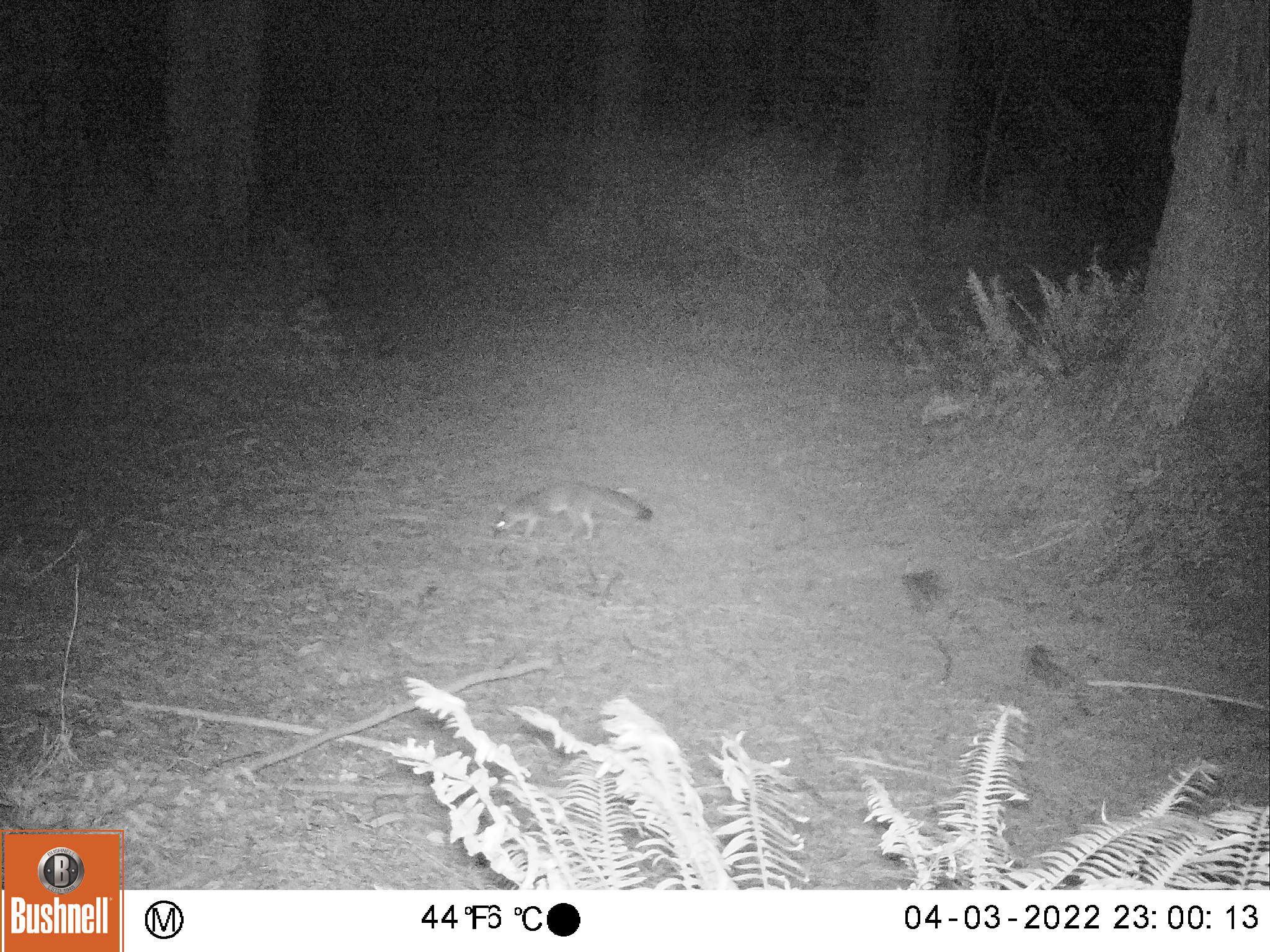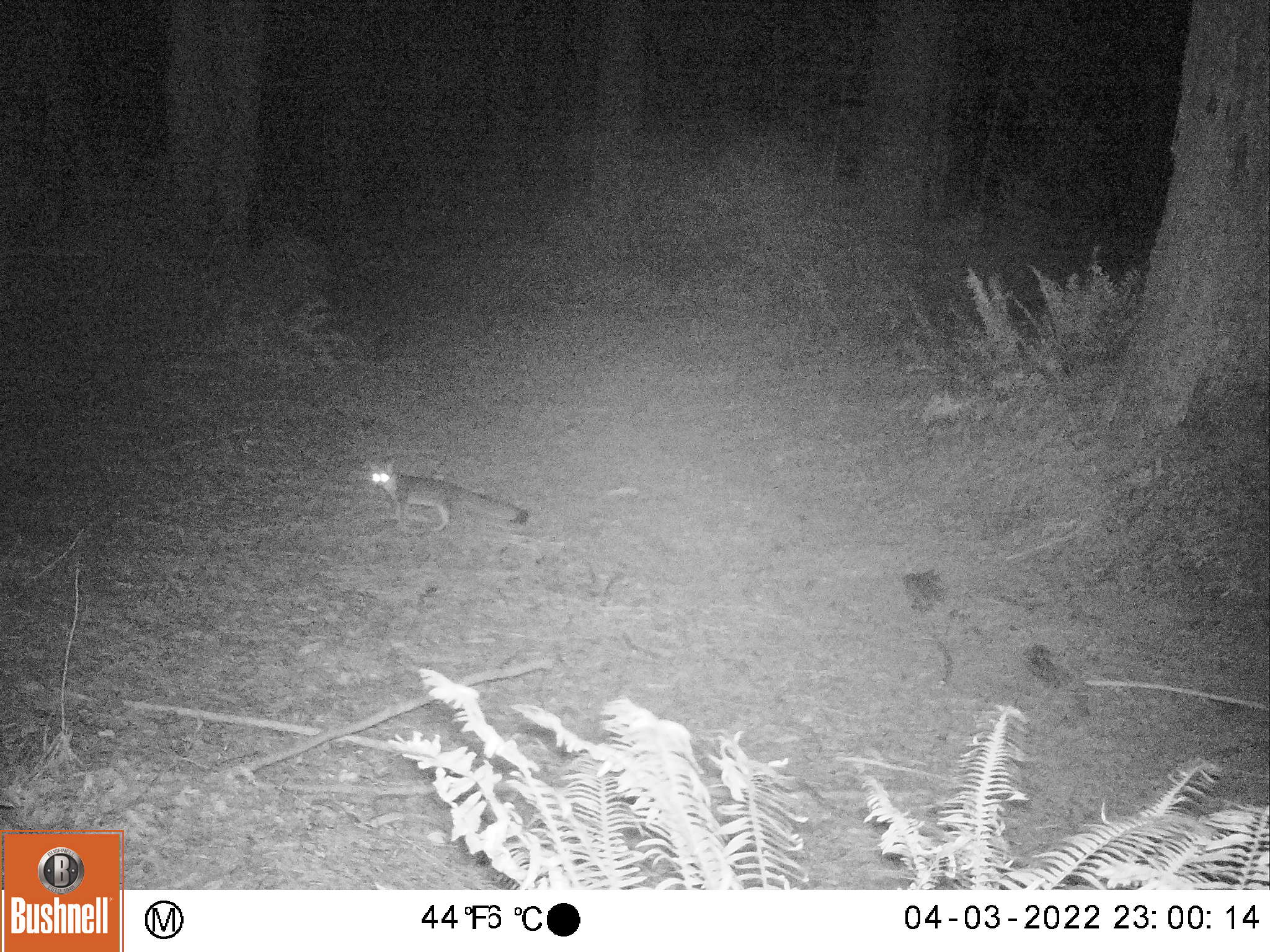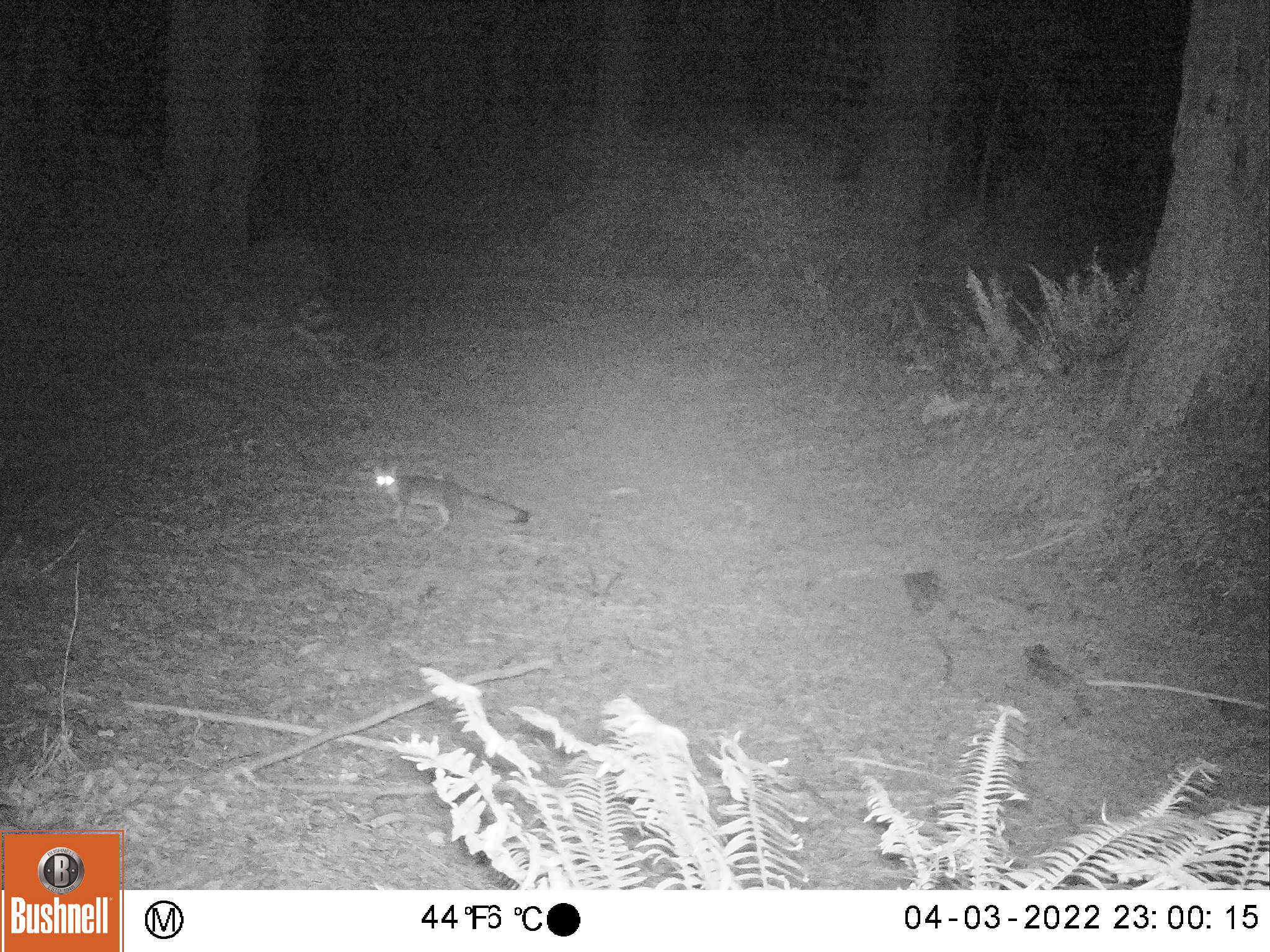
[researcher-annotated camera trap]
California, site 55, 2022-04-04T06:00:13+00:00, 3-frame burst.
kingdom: Animalia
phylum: Chordata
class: Mammalia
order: Carnivora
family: Canidae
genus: Urocyon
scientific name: Urocyon cinereoargenteus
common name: gray fox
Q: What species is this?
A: Gray fox (Urocyon cinereoargenteus).